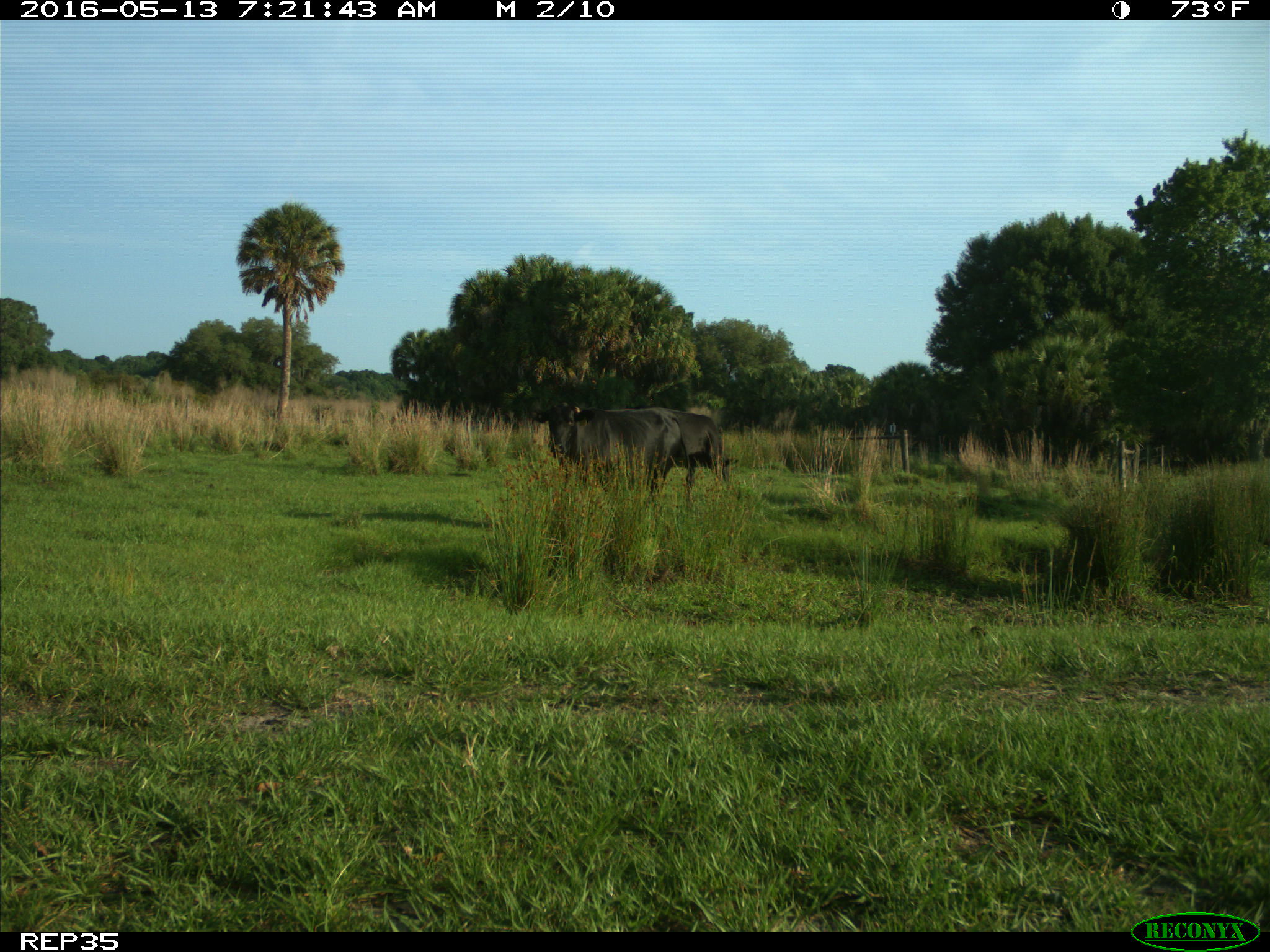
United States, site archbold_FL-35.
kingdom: Animalia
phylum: Chordata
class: Mammalia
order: Artiodactyla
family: Bovidae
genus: Bos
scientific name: Bos taurus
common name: domestic cow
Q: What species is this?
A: Bos taurus (domestic cow).